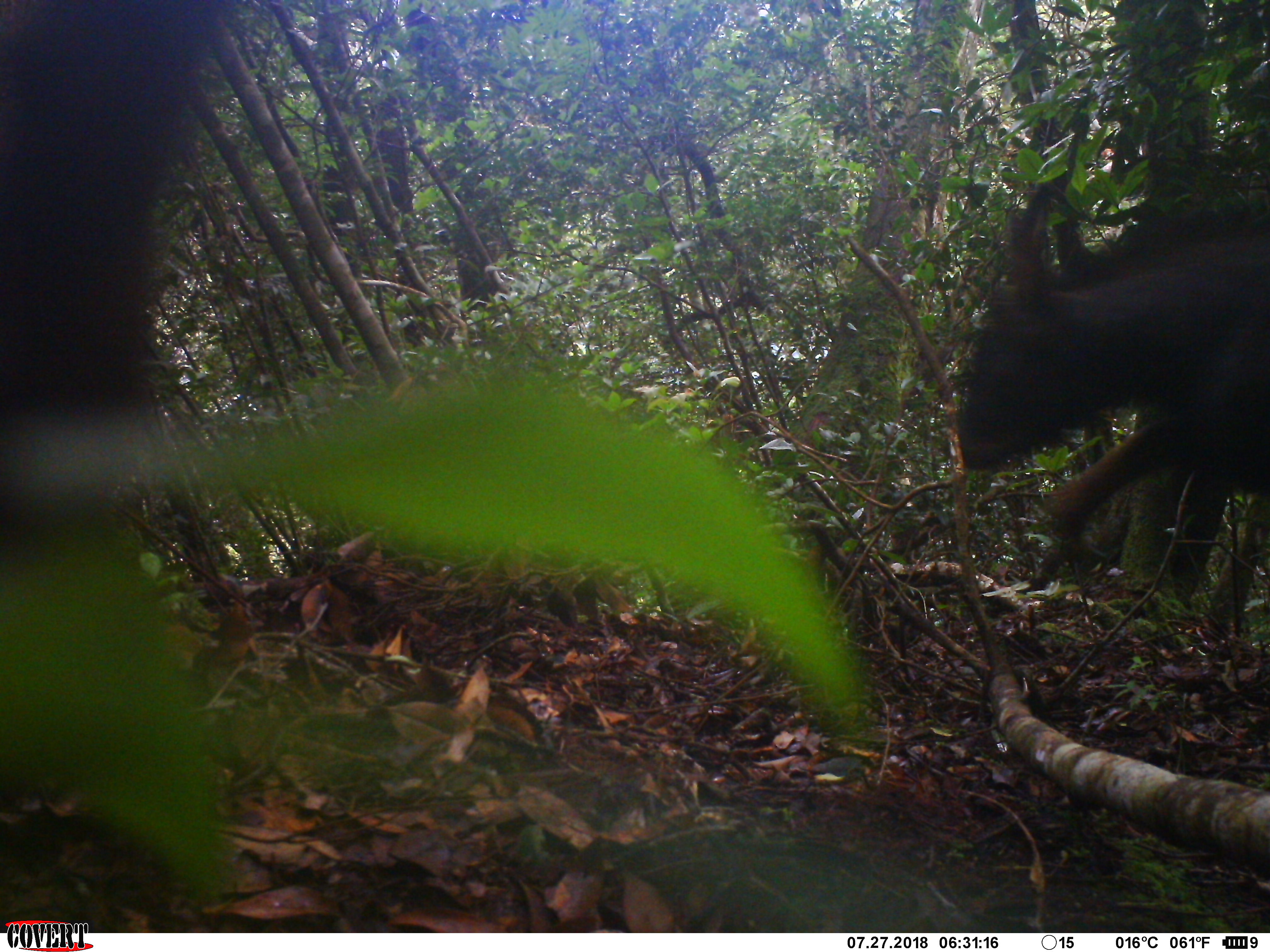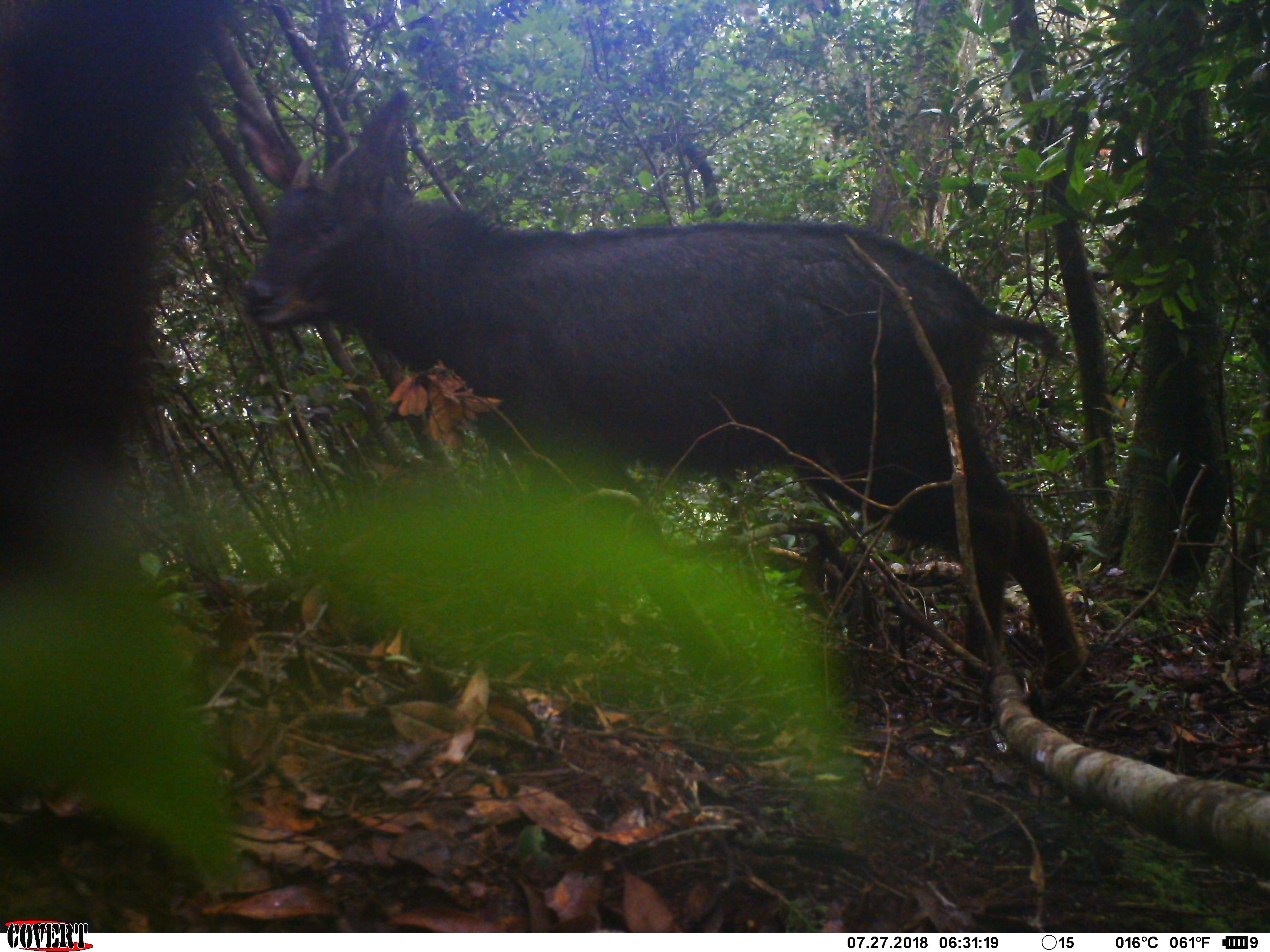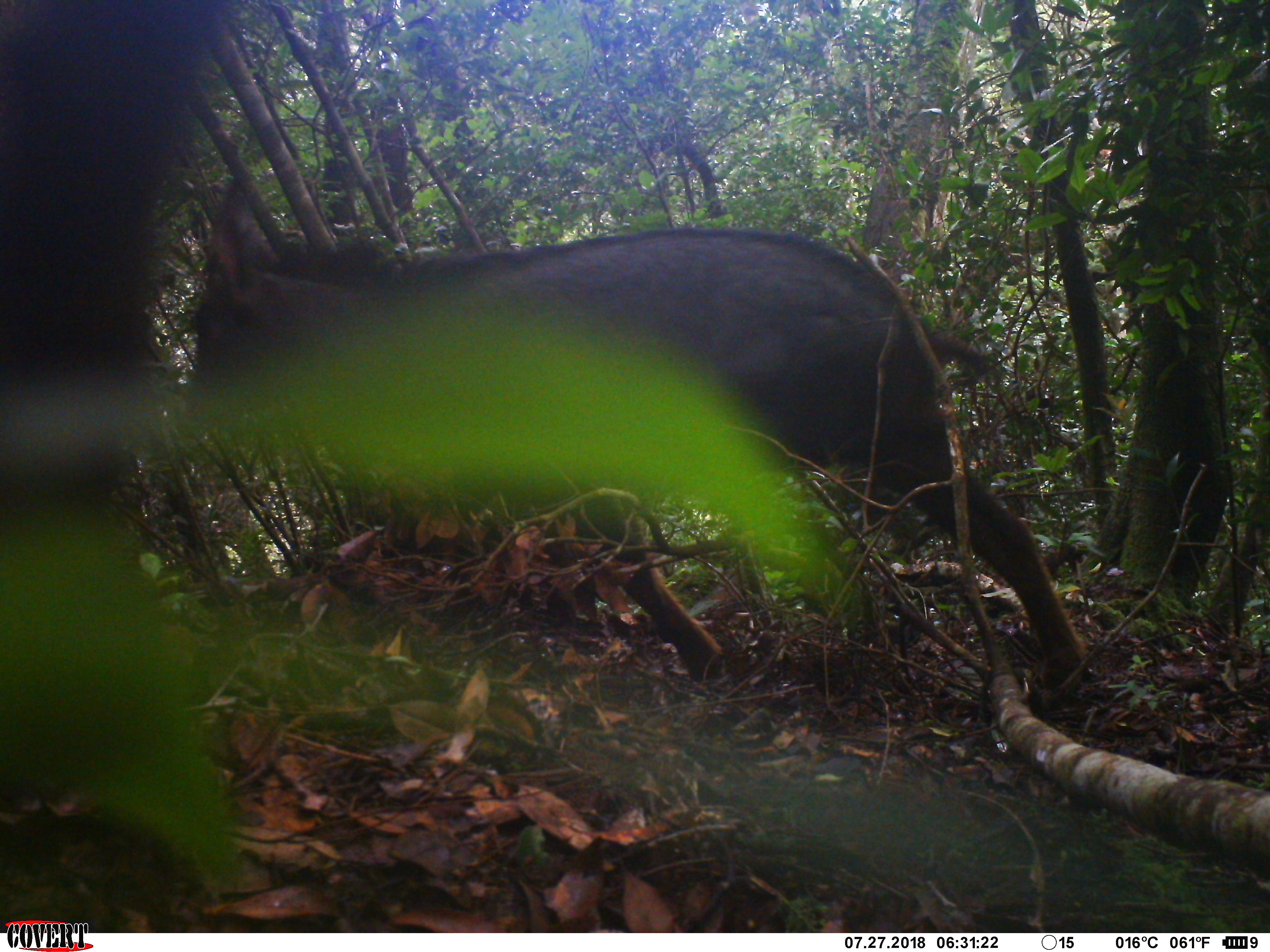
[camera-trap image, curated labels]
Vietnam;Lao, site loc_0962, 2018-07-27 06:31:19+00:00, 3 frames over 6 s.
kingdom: Animalia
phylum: Chordata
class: Mammalia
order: Artiodactyla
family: Bovidae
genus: Capricornis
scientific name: Capricornis sumatraensis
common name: chinese serow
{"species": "chinese serow (Capricornis sumatraensis)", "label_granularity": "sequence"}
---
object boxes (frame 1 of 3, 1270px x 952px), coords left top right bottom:
chinese serow: 948 179 1269 594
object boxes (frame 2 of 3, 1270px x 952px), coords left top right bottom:
chinese serow: 232 88 1088 696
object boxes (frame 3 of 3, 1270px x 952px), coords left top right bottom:
chinese serow: 168 176 1086 707